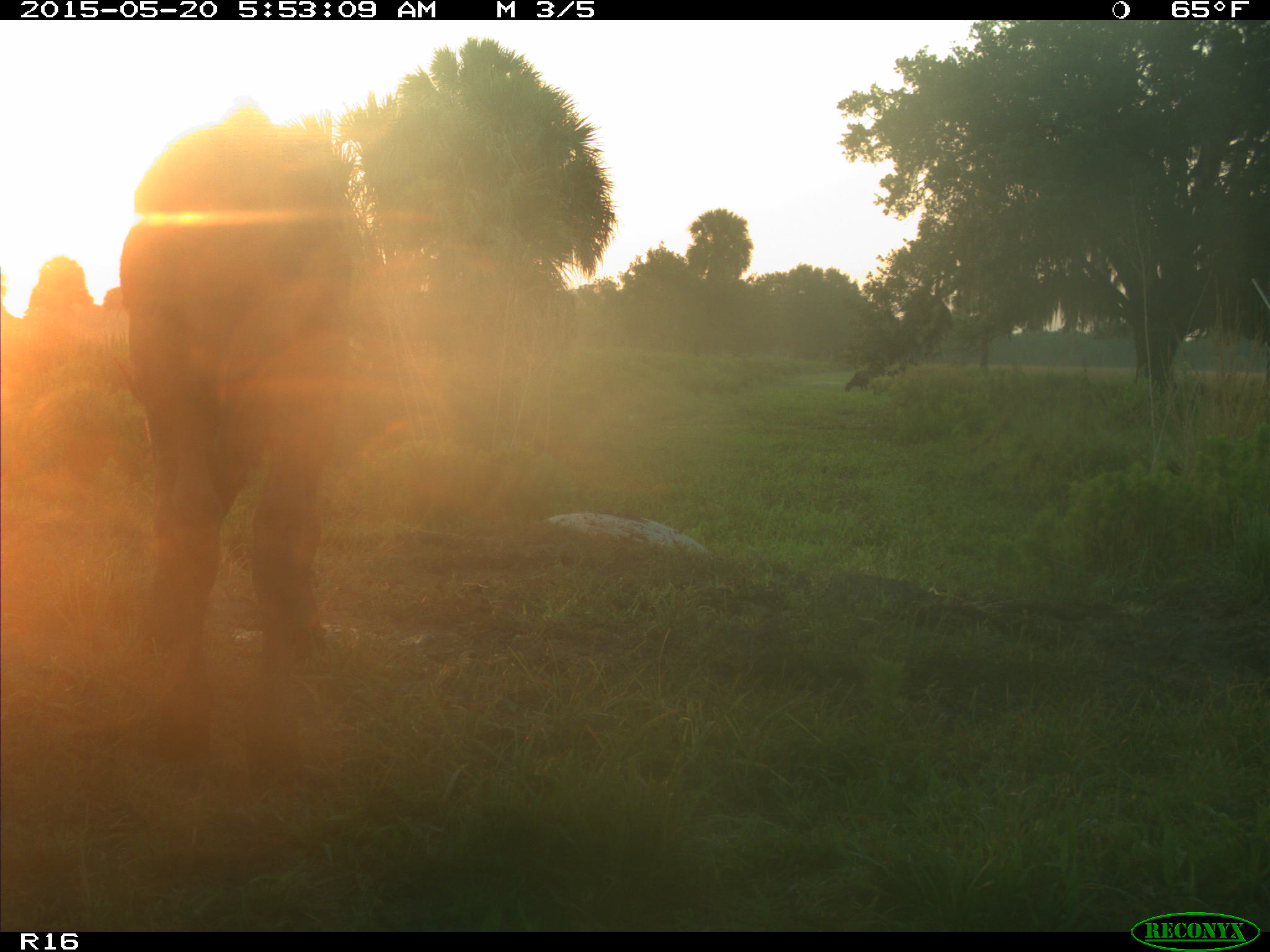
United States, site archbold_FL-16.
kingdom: Animalia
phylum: Chordata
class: Mammalia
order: Artiodactyla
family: Bovidae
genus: Bos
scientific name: Bos taurus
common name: domestic cow